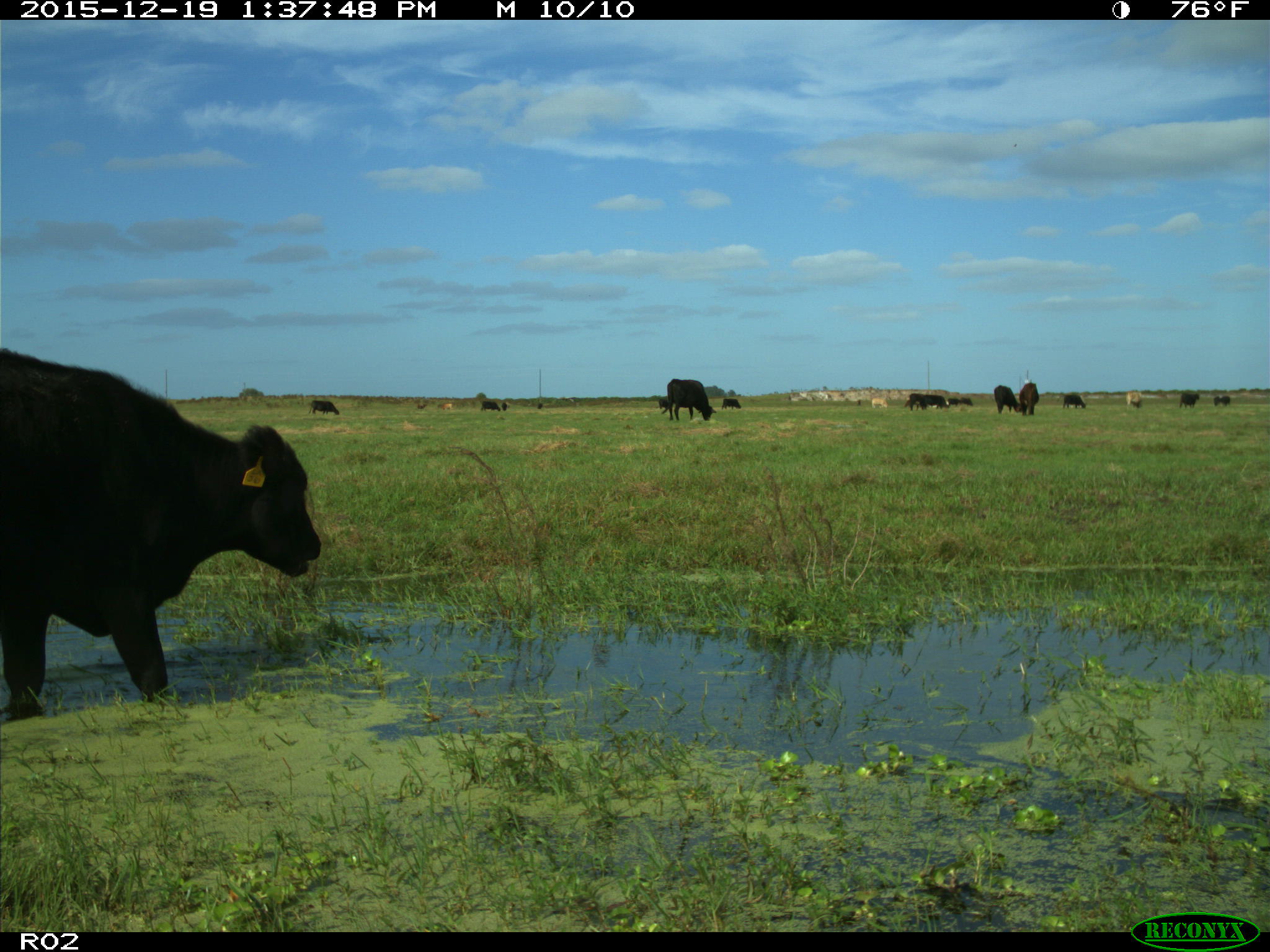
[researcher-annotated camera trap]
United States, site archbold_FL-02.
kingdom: Animalia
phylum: Chordata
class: Mammalia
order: Artiodactyla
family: Bovidae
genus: Bos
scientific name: Bos taurus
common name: domestic cow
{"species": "Bos taurus (domestic cow)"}